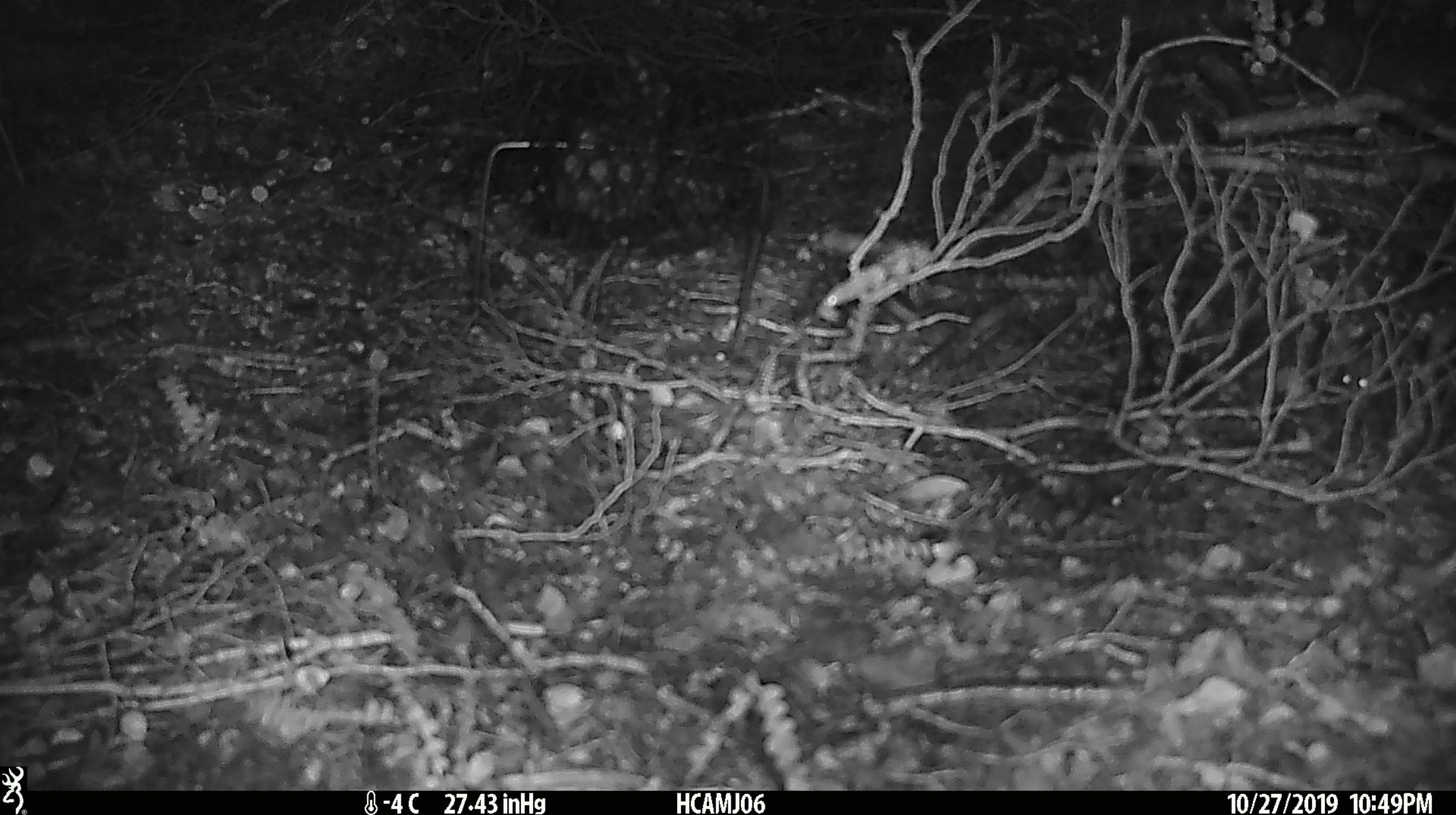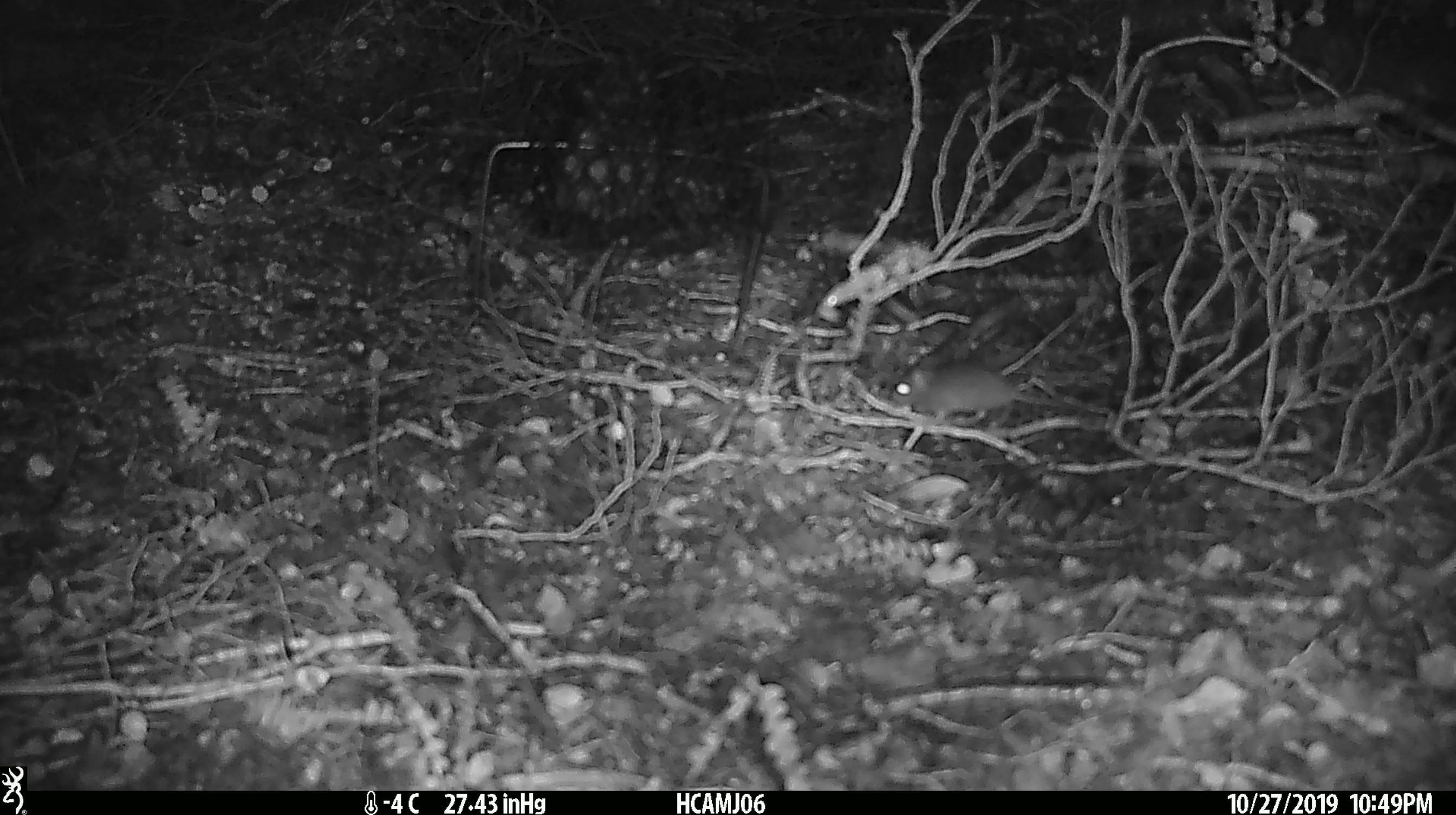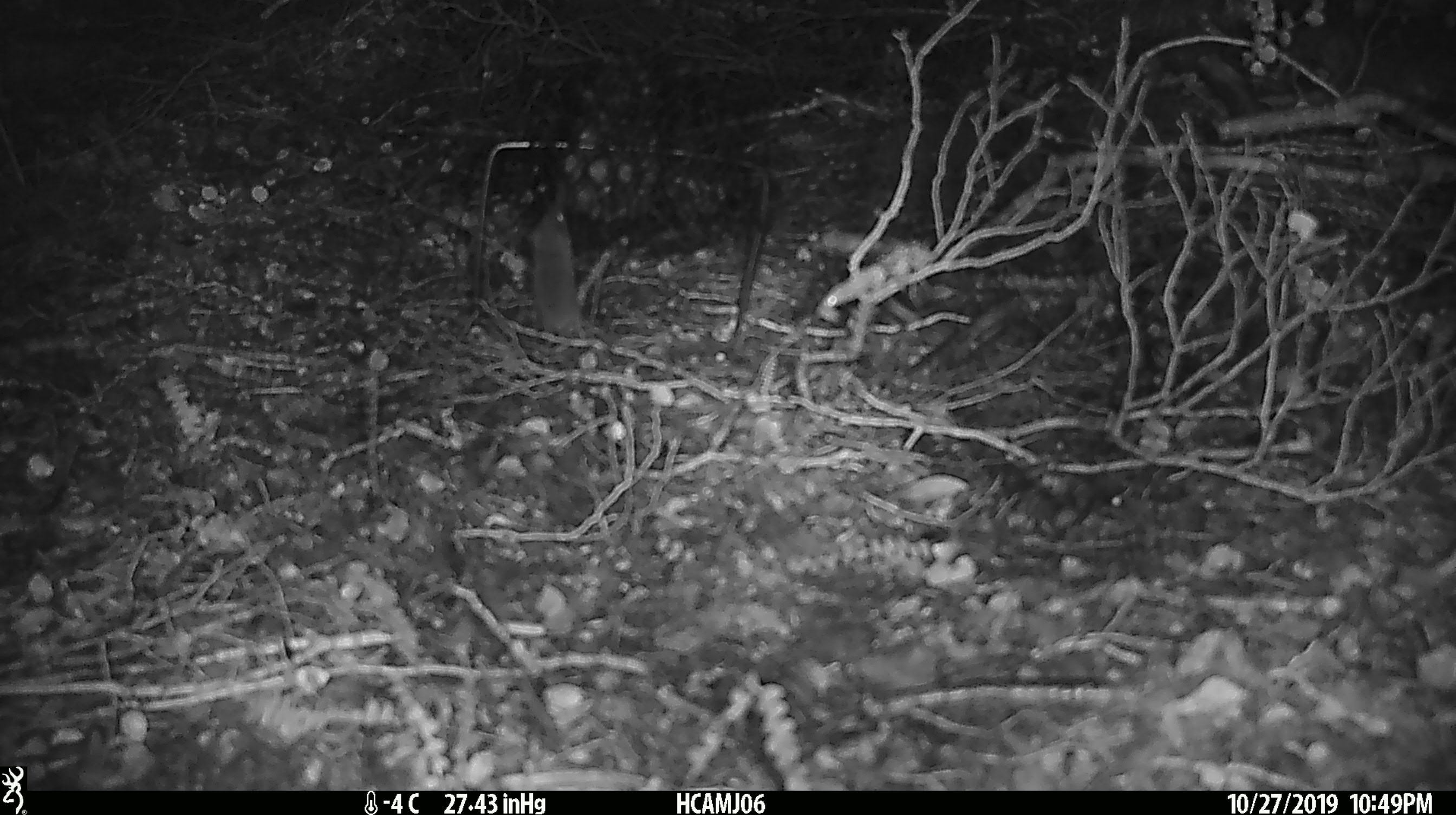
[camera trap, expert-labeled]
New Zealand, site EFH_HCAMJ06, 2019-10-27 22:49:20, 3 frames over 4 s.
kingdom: Animalia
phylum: Chordata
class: Mammalia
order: Rodentia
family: Muridae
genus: Mus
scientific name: Mus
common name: mouse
Mouse (Mus).